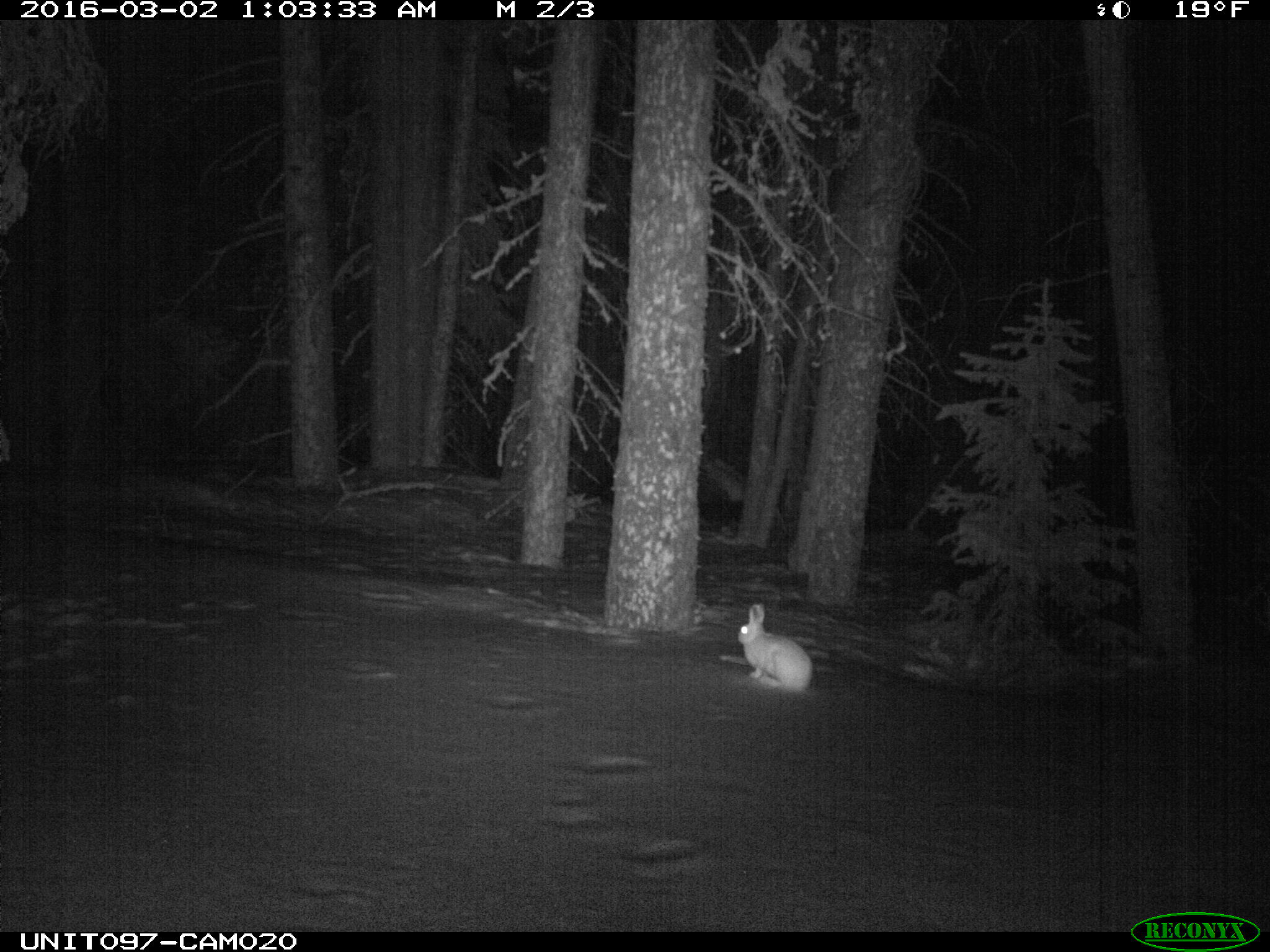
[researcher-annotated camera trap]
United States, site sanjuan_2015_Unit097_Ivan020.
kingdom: Animalia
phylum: Chordata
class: Mammalia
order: Lagomorpha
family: Leporidae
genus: Lepus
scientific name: Lepus americanus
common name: snowshoe hare